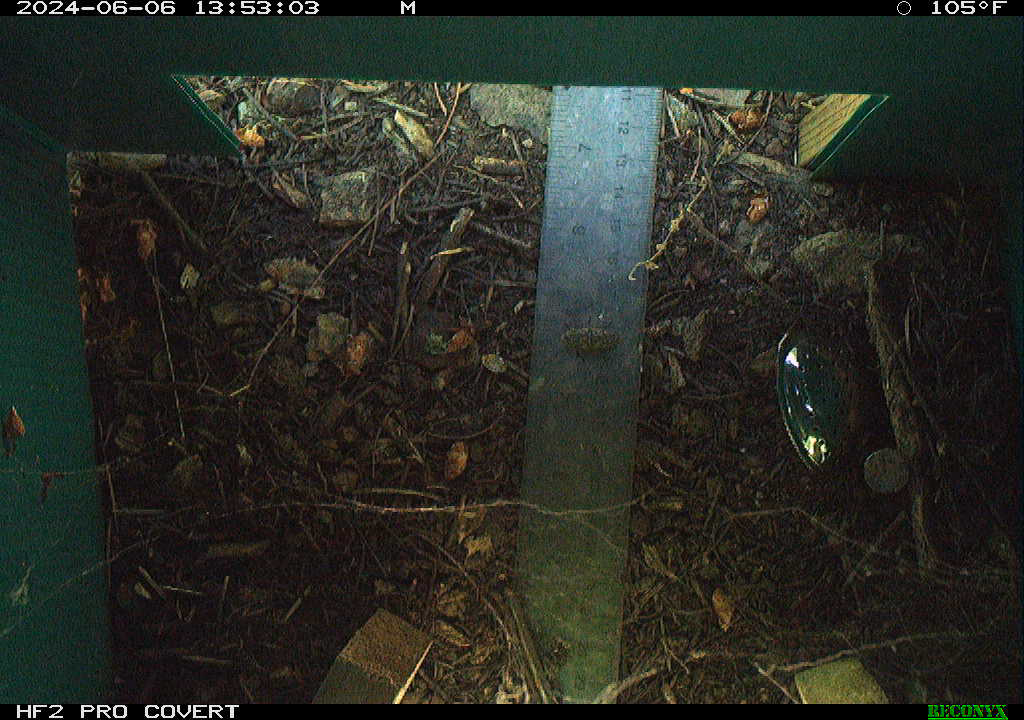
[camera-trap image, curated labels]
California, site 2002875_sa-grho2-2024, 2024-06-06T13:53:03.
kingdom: Animalia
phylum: Arthropoda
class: Insecta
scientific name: Insecta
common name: insect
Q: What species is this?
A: Insect (Insecta).